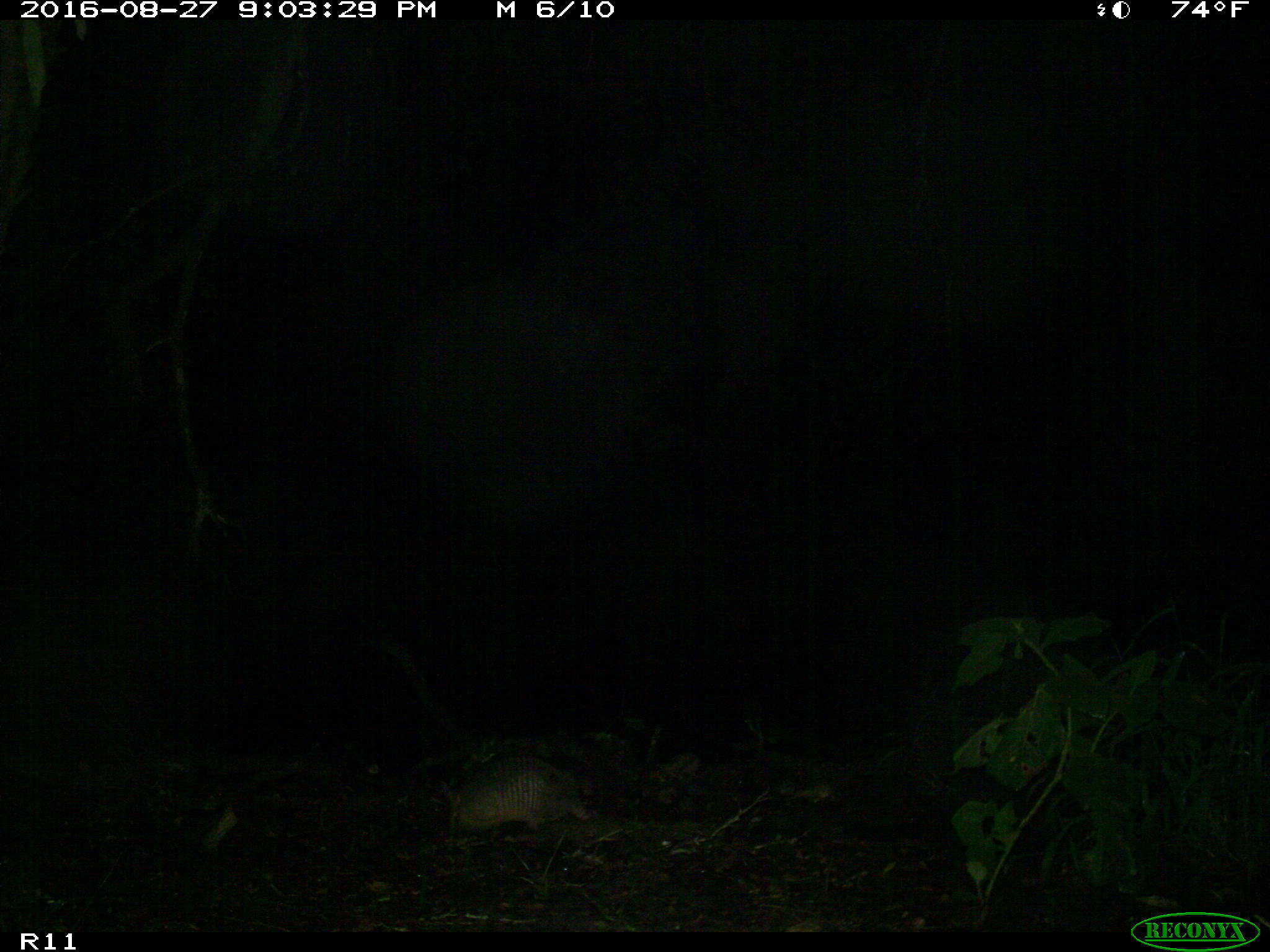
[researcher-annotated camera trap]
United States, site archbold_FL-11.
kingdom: Animalia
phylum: Chordata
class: Mammalia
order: Cingulata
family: Dasypodidae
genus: Dasypus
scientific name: Dasypus novemcinctus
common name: nine-banded armadillo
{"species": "Dasypus novemcinctus (nine-banded armadillo)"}